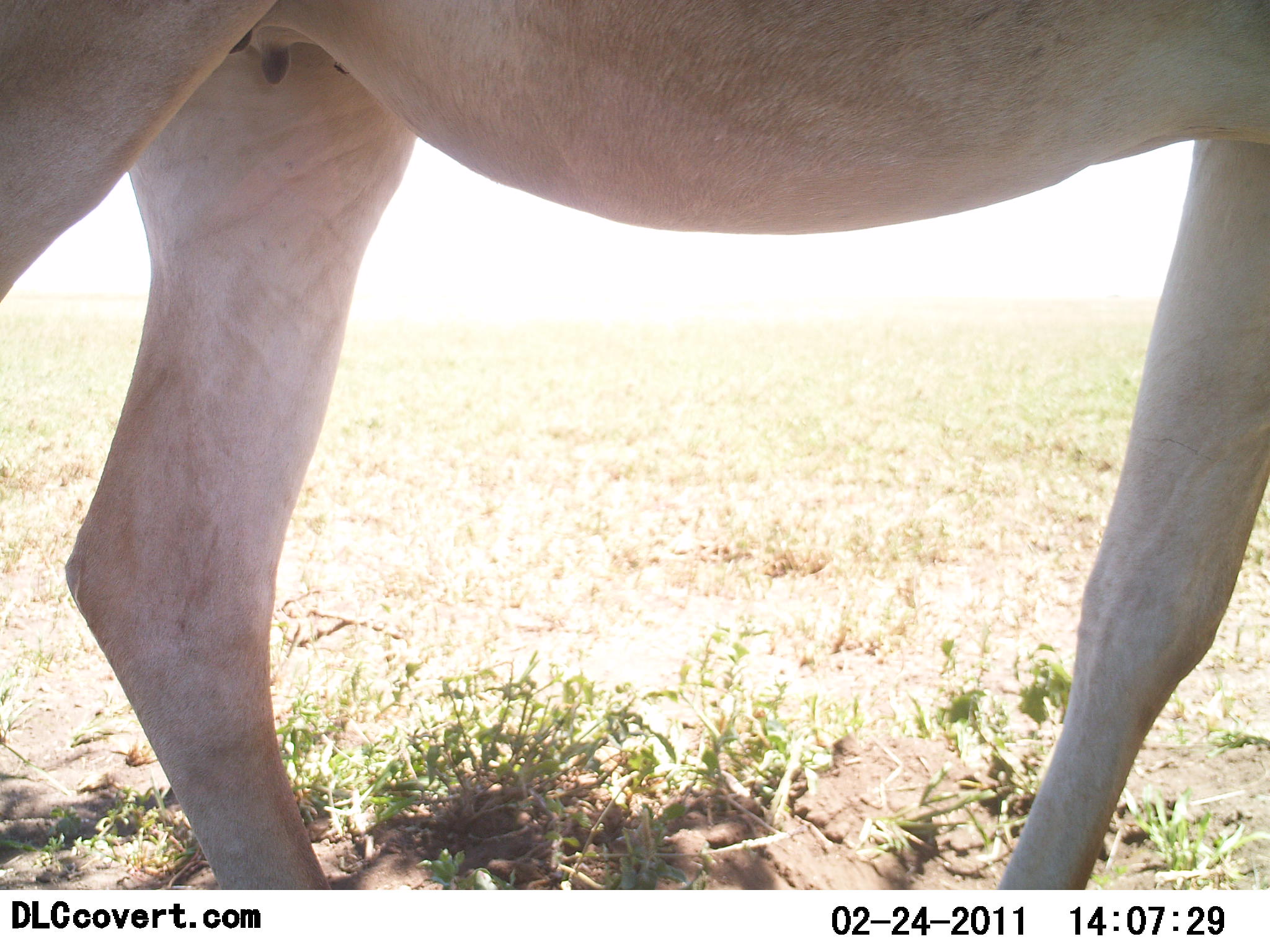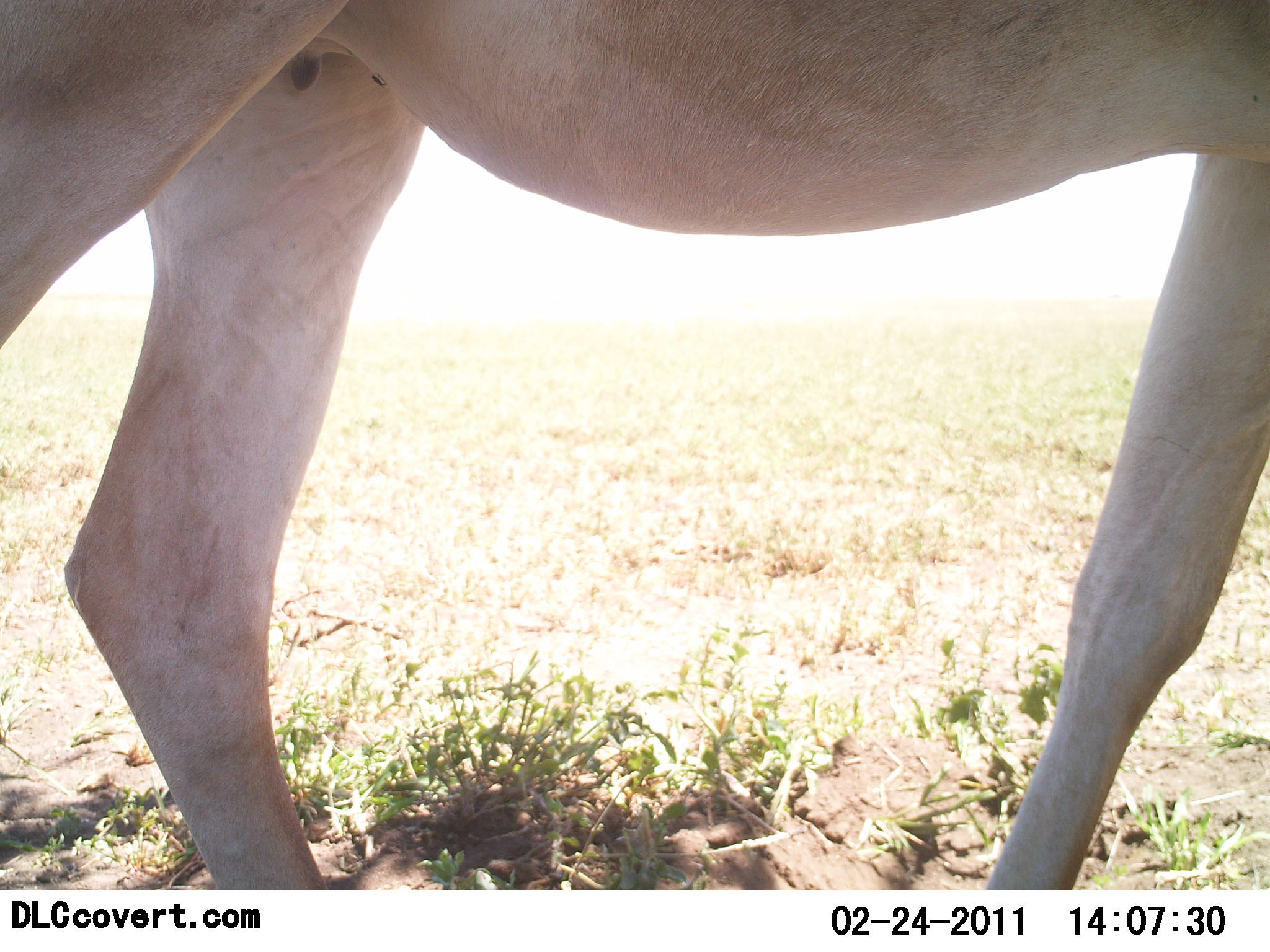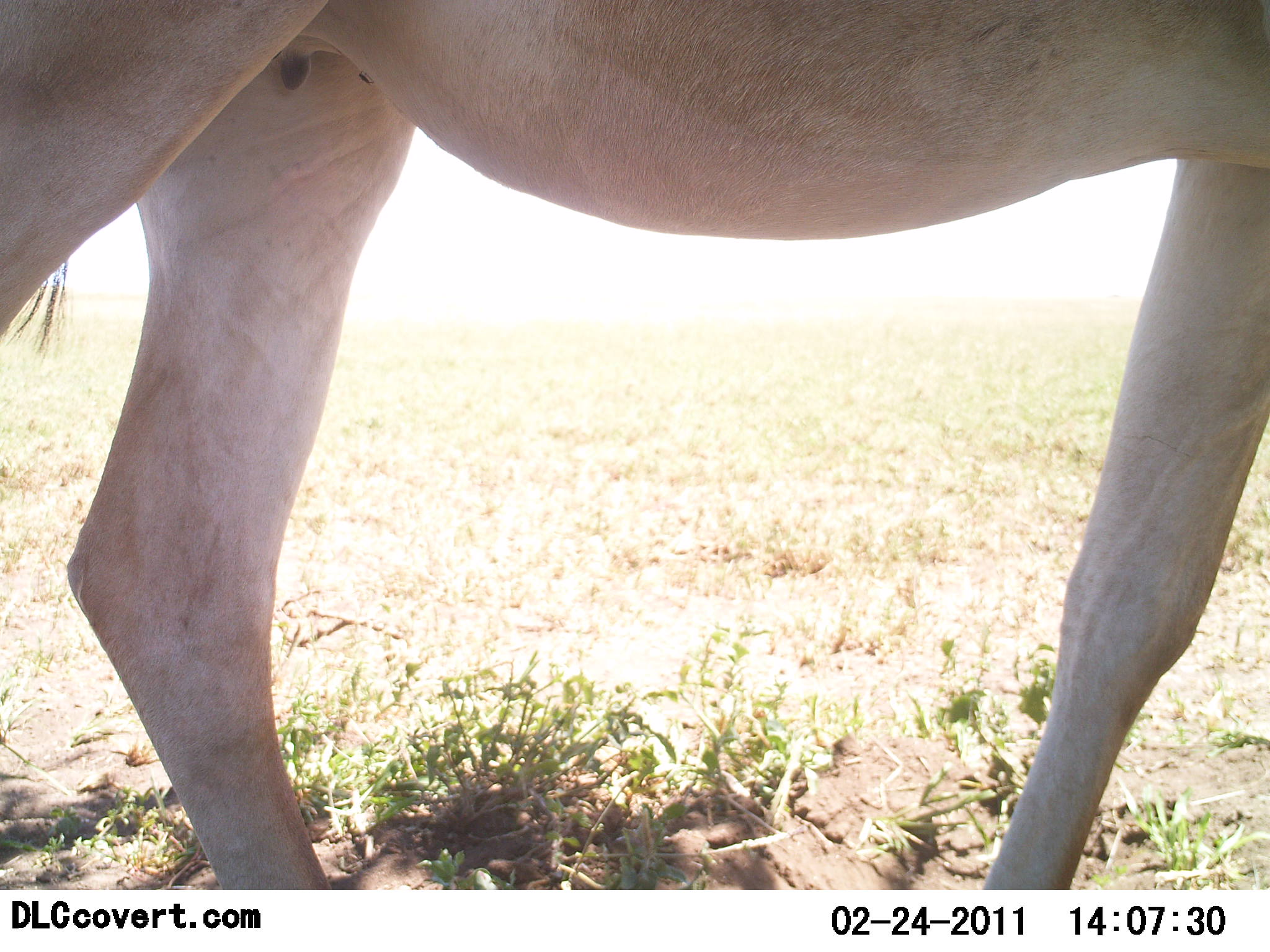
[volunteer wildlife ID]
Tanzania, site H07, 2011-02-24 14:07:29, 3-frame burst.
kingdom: Animalia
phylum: Chordata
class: Mammalia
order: Artiodactyla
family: Bovidae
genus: Alcelaphus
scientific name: Alcelaphus buselaphus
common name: hartebeest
Hartebeest (Alcelaphus buselaphus), count 1. Behavior (volunteer vote fractions): standing 100%, resting 0%, moving 0%, interacting 0%. Young present (vote fraction): 0%. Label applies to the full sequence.